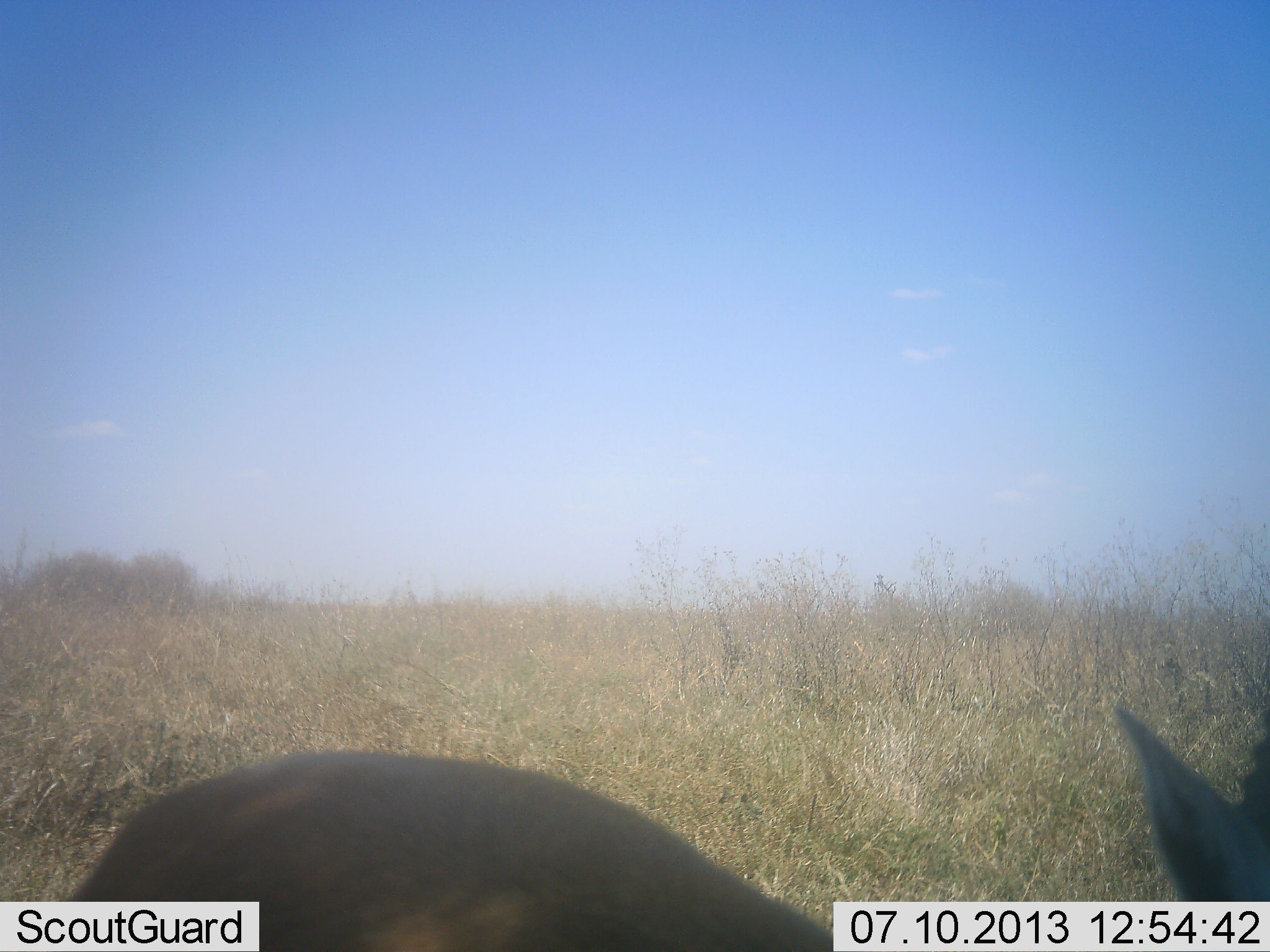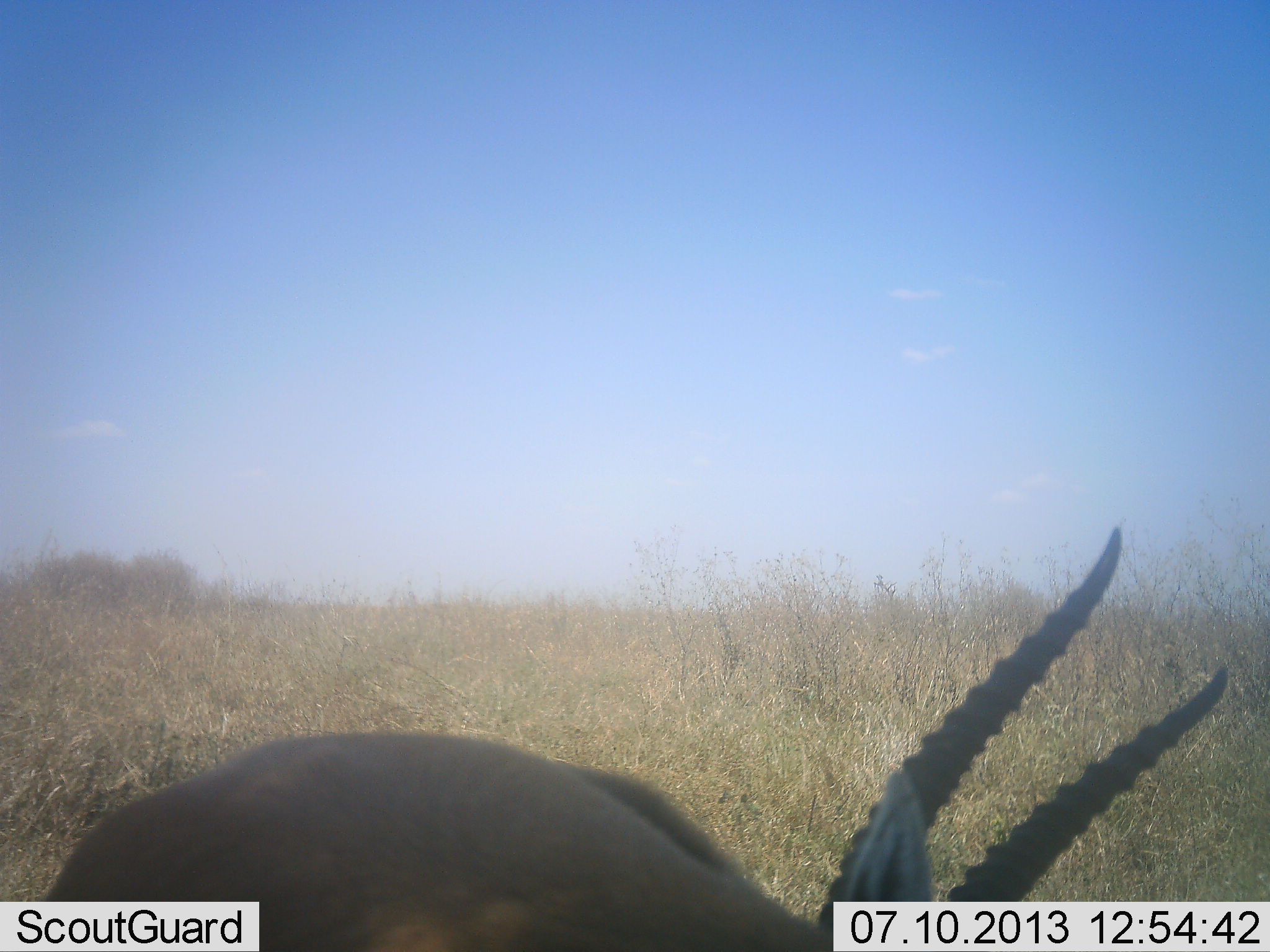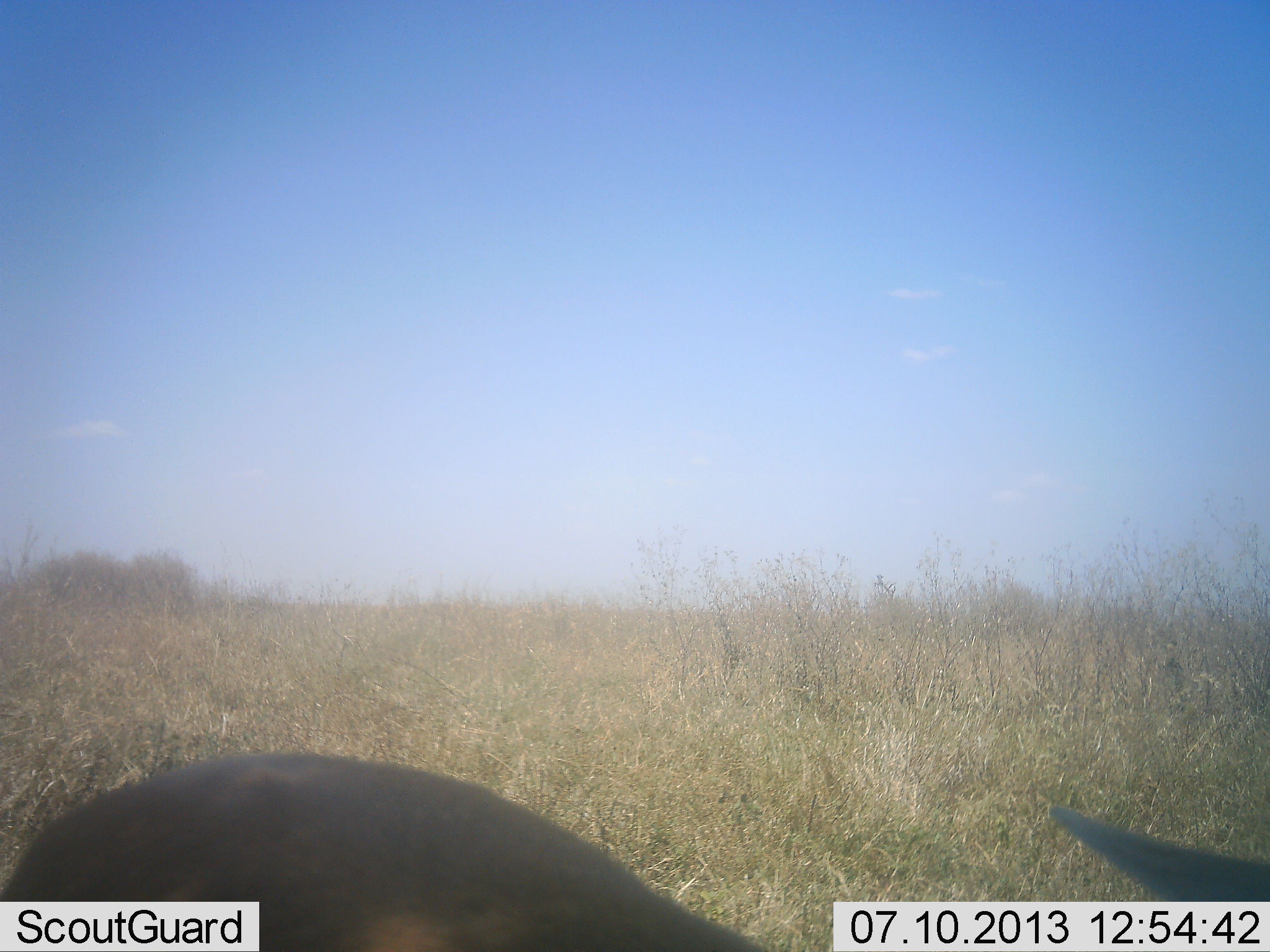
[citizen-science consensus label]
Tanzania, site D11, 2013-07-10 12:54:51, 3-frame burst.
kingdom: Animalia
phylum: Chordata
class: Mammalia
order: Artiodactyla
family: Bovidae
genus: Eudorcas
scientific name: Eudorcas thomsonii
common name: thomson's gazelle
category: gazellethomsons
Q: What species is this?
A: Gazellethomsons (thomson's gazelle) (Eudorcas thomsonii).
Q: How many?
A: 1.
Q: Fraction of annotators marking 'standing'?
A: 67%.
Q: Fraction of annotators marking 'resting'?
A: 6%.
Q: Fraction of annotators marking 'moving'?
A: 11%.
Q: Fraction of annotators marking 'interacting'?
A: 6%.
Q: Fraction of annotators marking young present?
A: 0%.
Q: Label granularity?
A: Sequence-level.